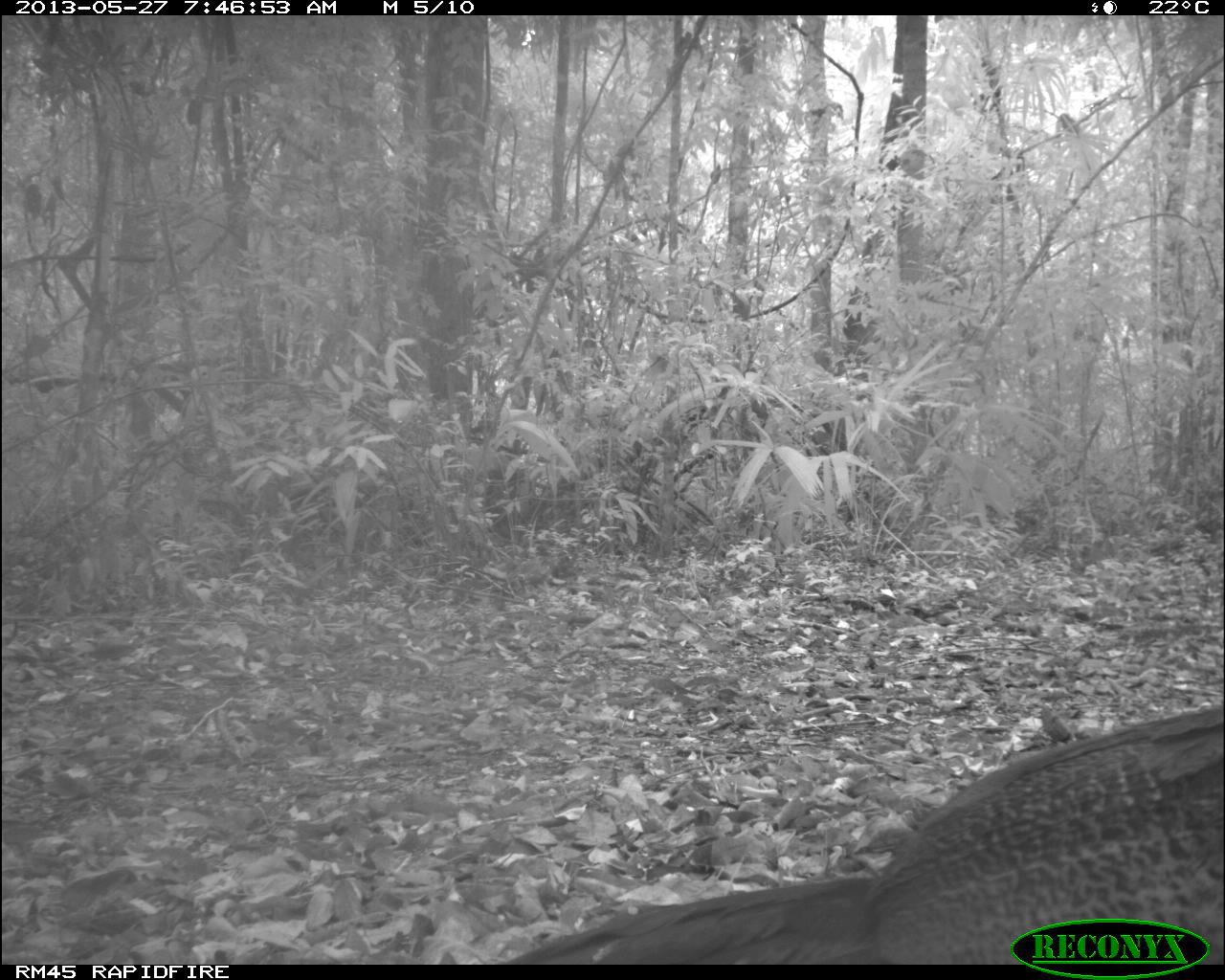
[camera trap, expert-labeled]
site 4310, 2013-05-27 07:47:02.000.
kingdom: Animalia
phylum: Chordata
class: Aves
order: Galliformes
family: Cracidae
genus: Crax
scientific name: Crax rubra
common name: great curassow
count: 1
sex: female